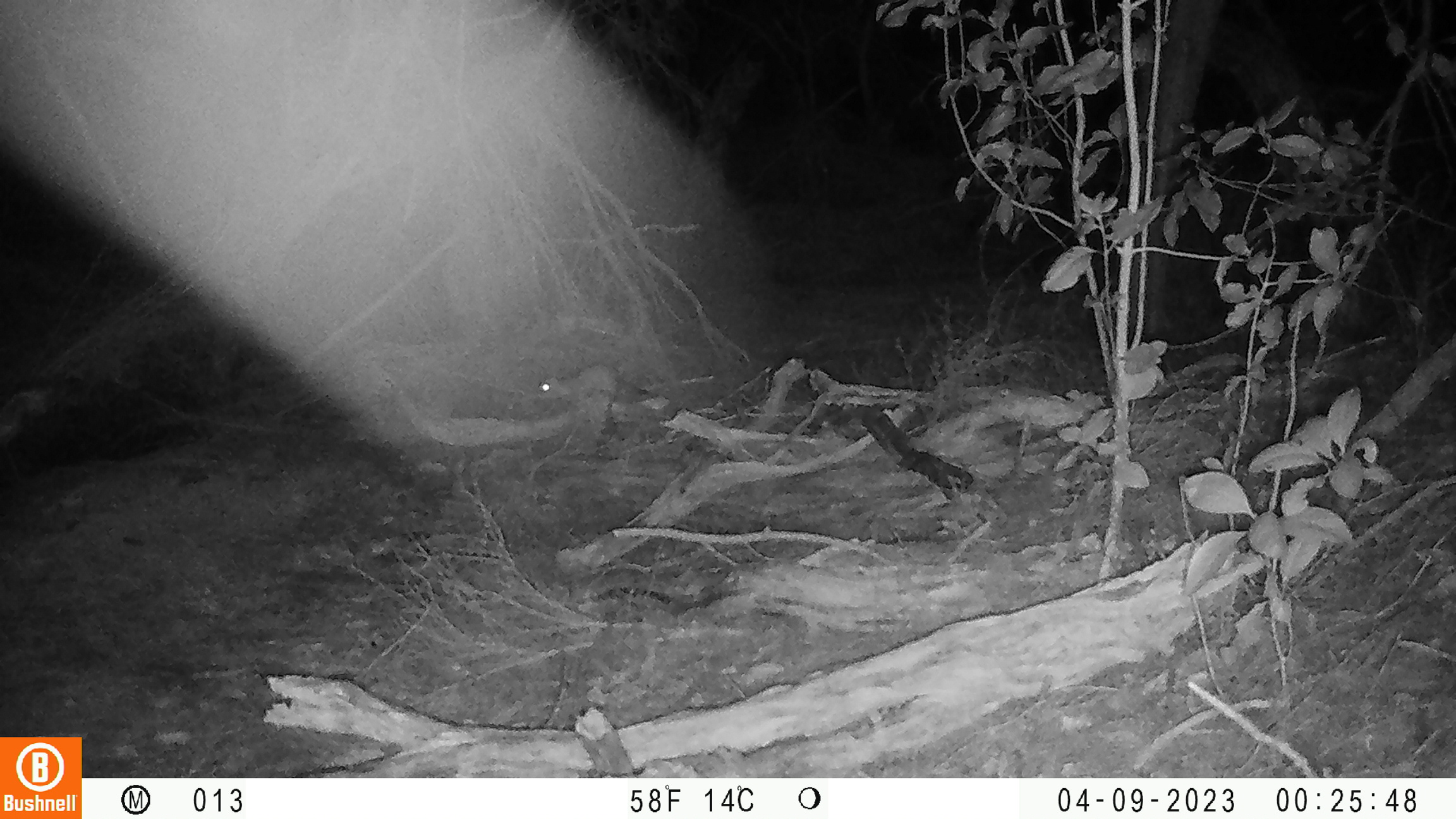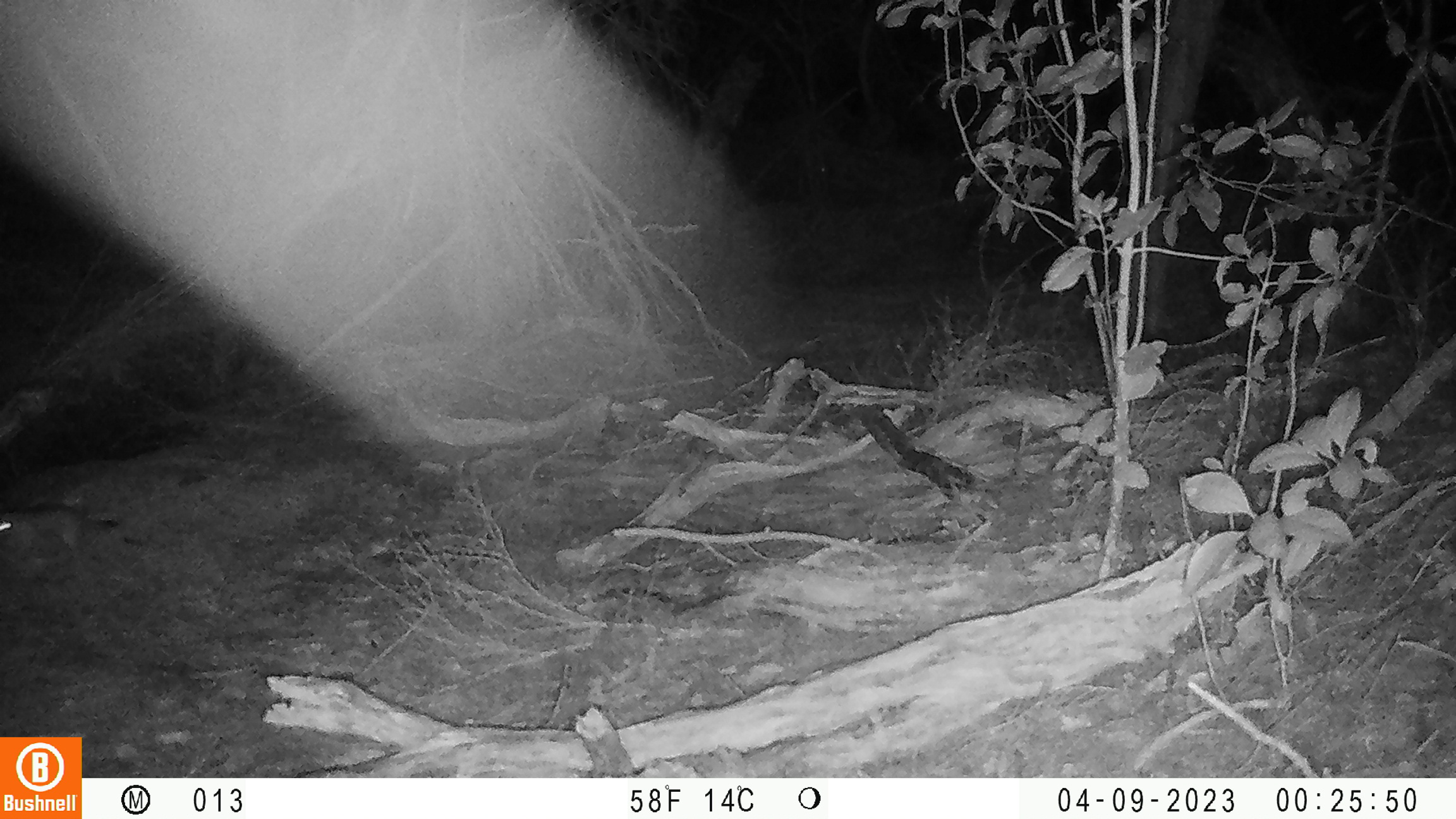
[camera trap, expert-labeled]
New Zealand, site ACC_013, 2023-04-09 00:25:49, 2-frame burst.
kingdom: Animalia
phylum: Chordata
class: Mammalia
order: Carnivora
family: Mustelidae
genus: Mustela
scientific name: Mustela erminea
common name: stoat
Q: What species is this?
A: Stoat (Mustela erminea).